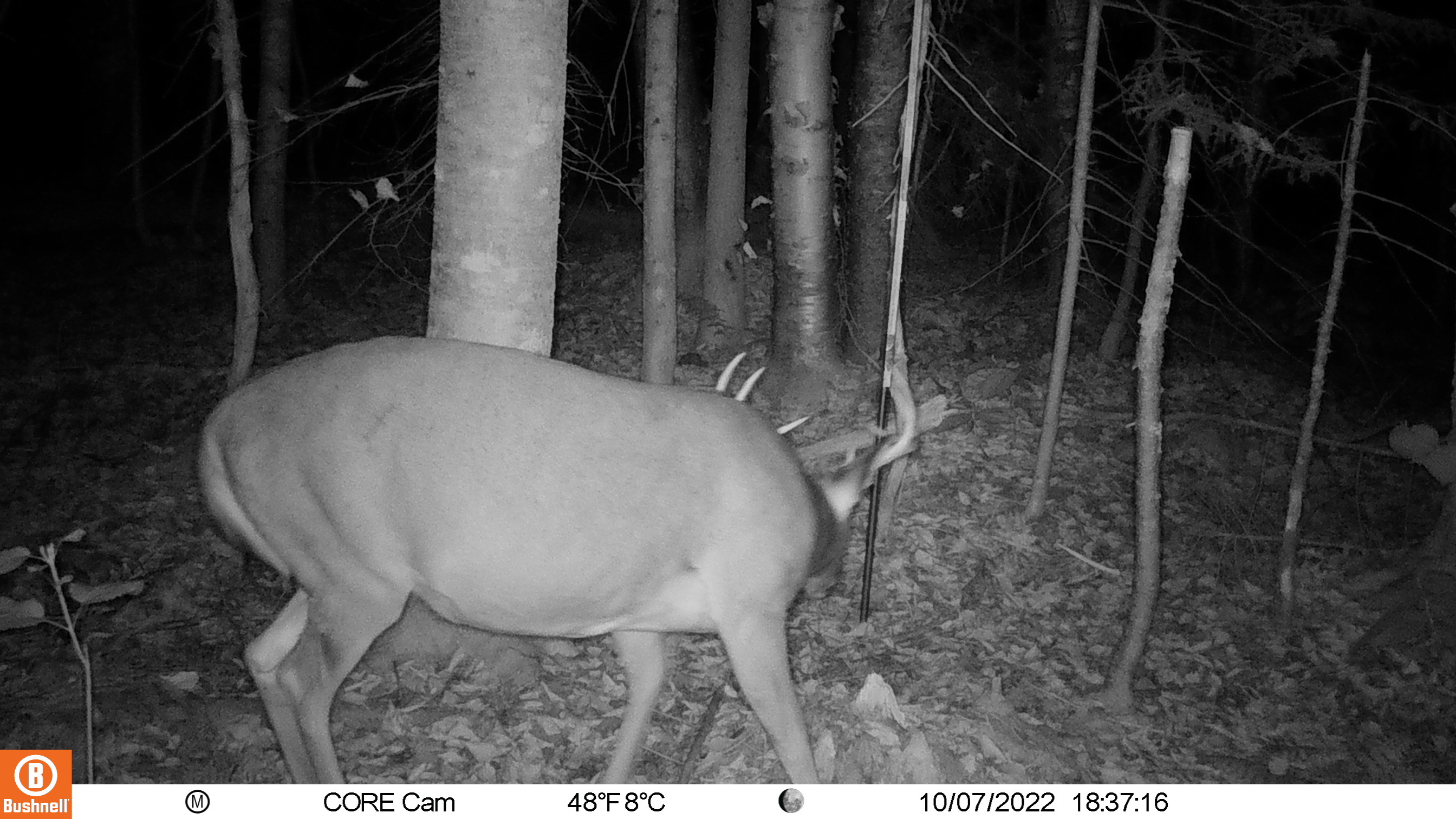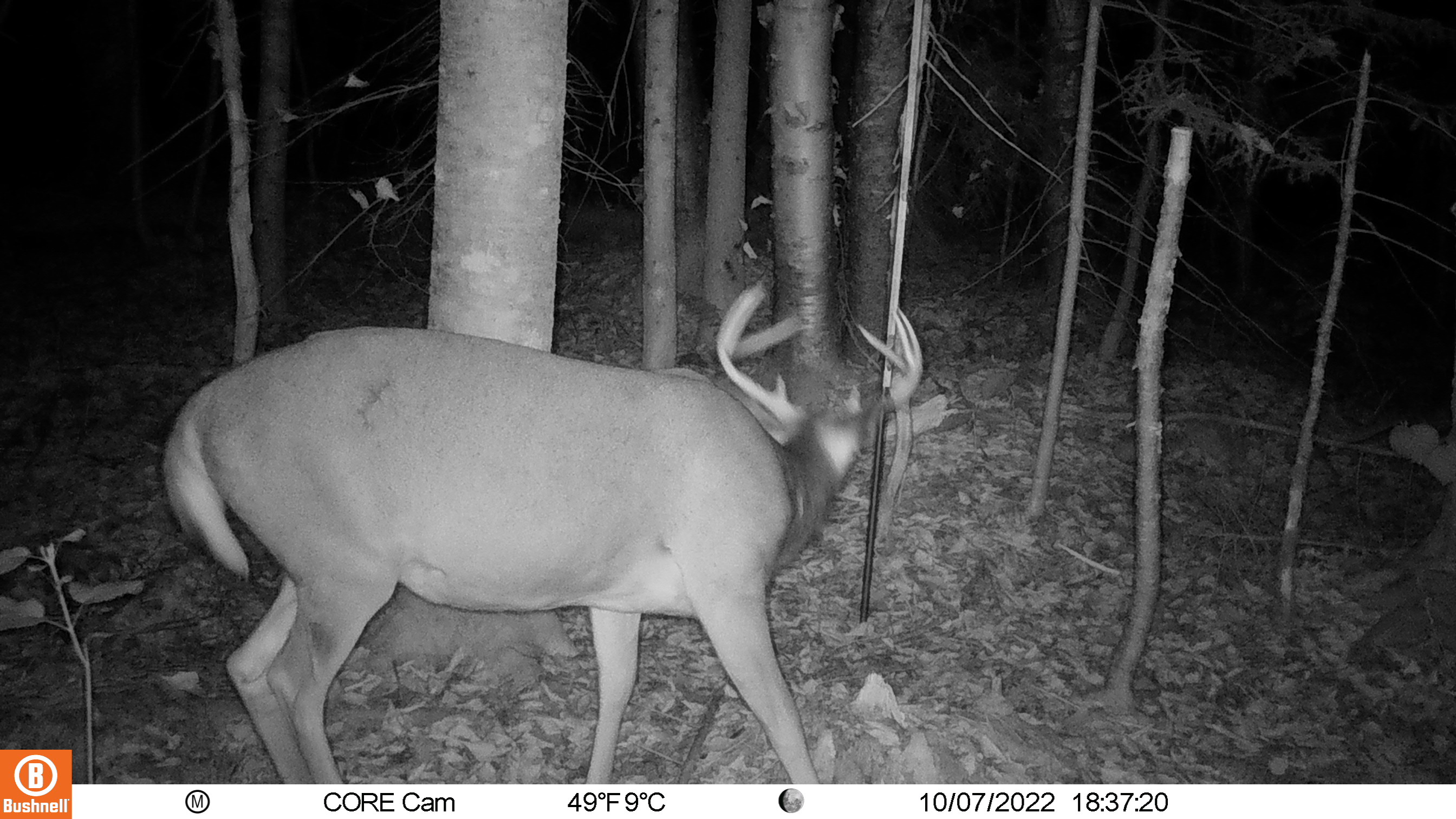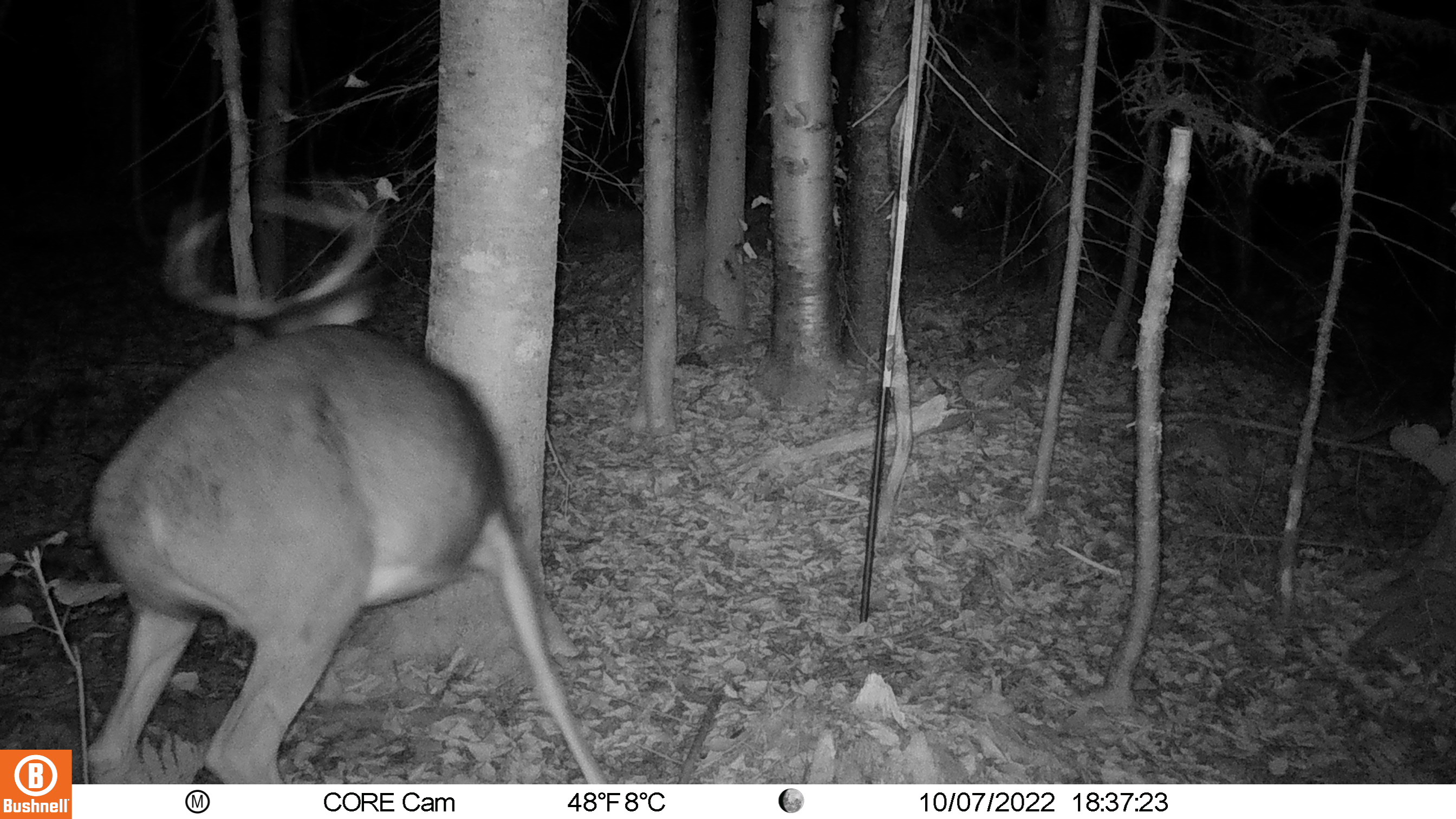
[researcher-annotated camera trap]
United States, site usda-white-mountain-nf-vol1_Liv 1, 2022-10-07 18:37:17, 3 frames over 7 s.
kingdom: Animalia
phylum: Chordata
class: Mammalia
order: Artiodactyla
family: Cervidae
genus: Odocoileus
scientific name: Odocoileus virginianus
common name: white-tailed deer